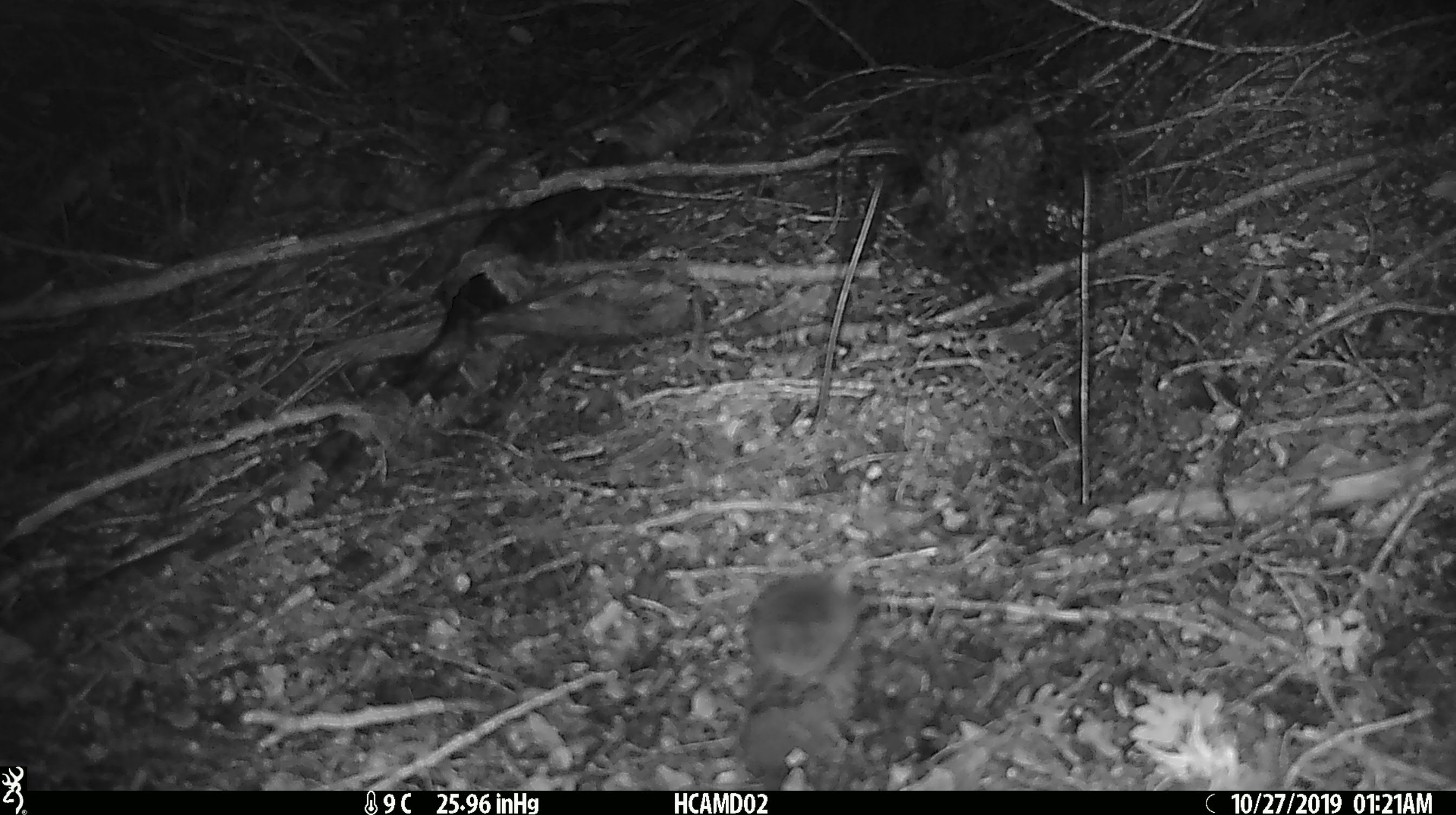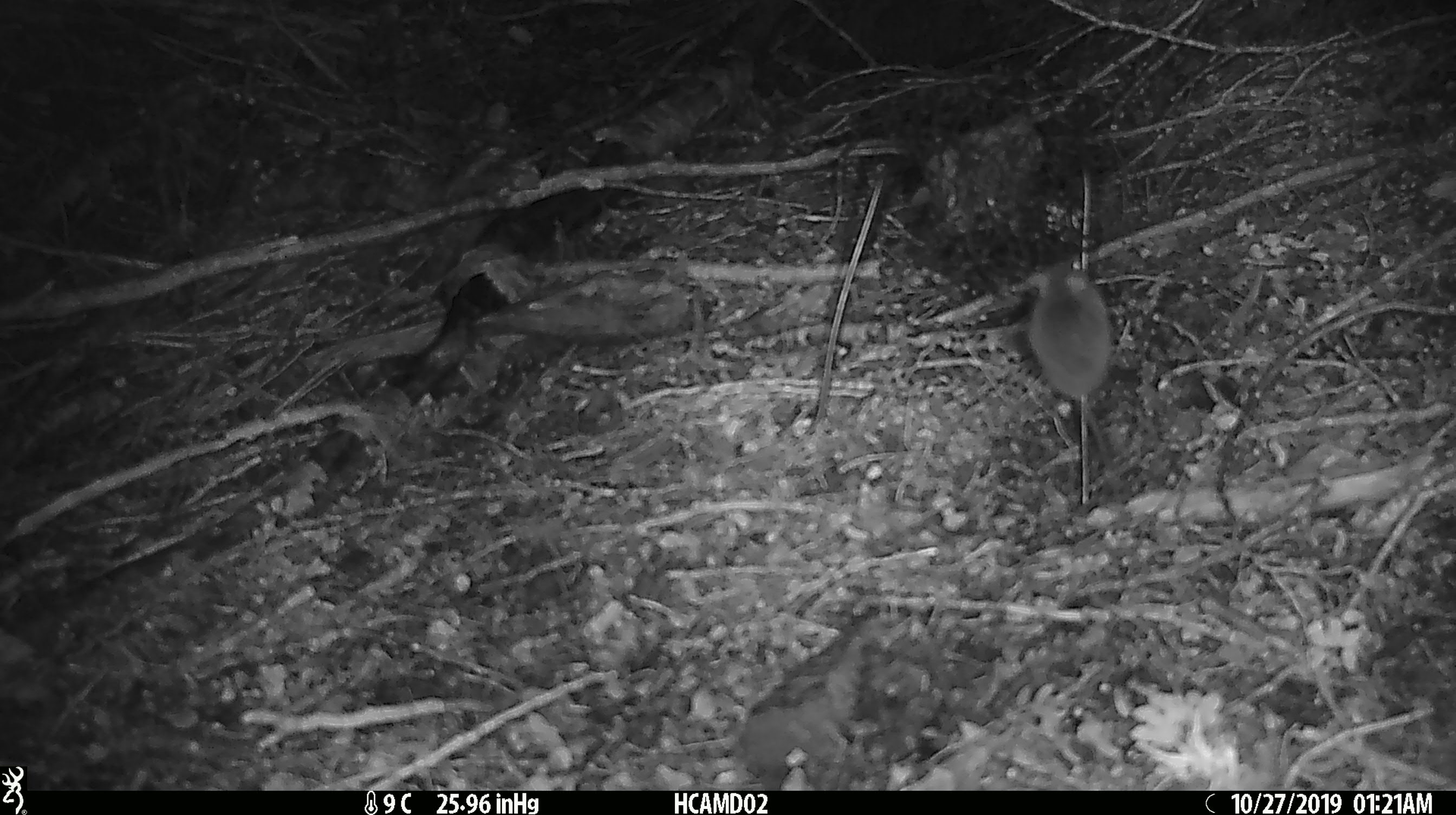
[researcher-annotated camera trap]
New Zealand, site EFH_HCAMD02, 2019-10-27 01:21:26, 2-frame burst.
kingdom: Animalia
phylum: Chordata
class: Mammalia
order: Rodentia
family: Muridae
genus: Mus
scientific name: Mus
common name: mouse